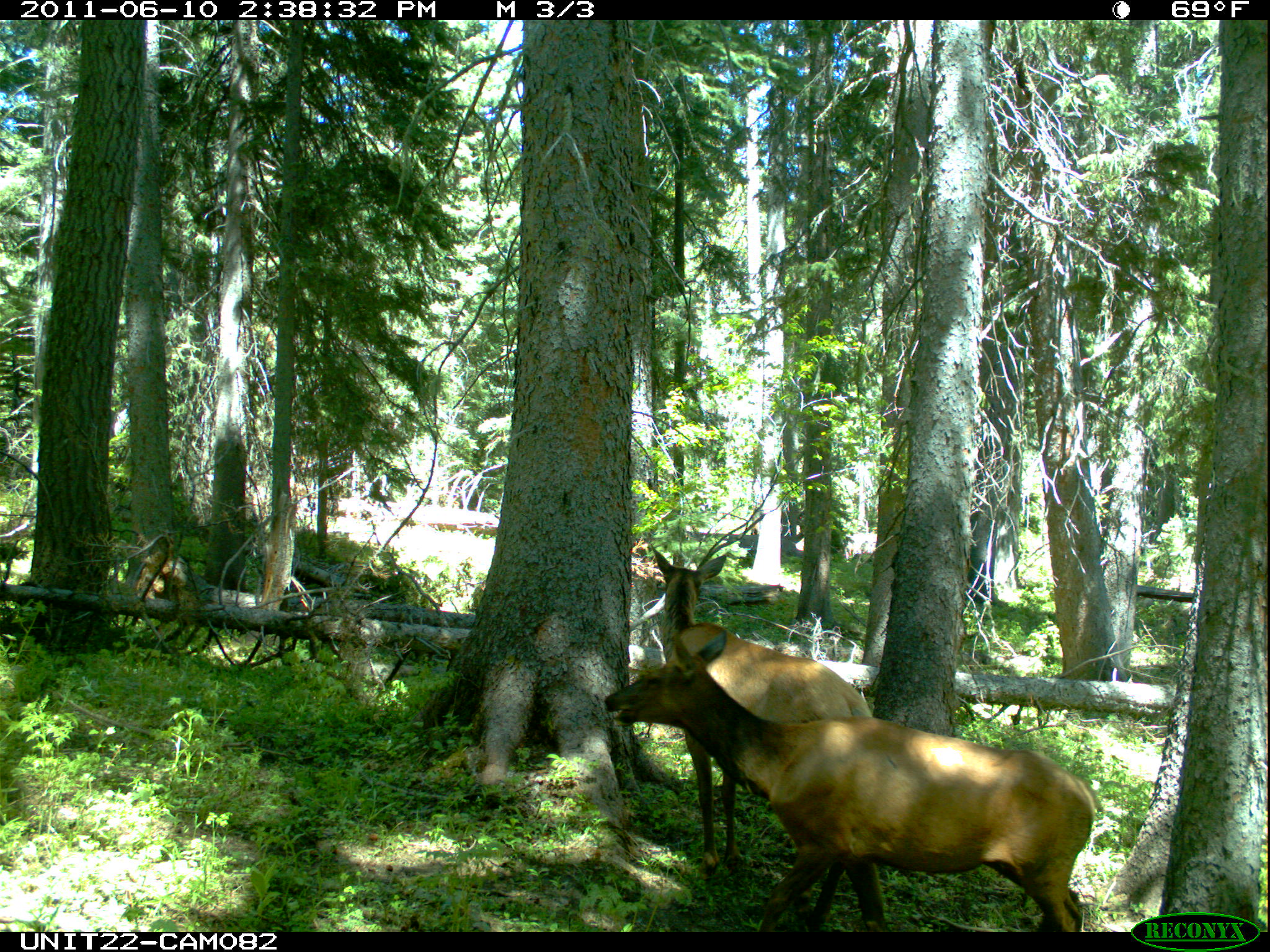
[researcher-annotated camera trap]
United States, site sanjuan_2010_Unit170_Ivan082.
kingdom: Animalia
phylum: Chordata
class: Mammalia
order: Artiodactyla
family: Cervidae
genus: Cervus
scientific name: Cervus elaphus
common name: red deer